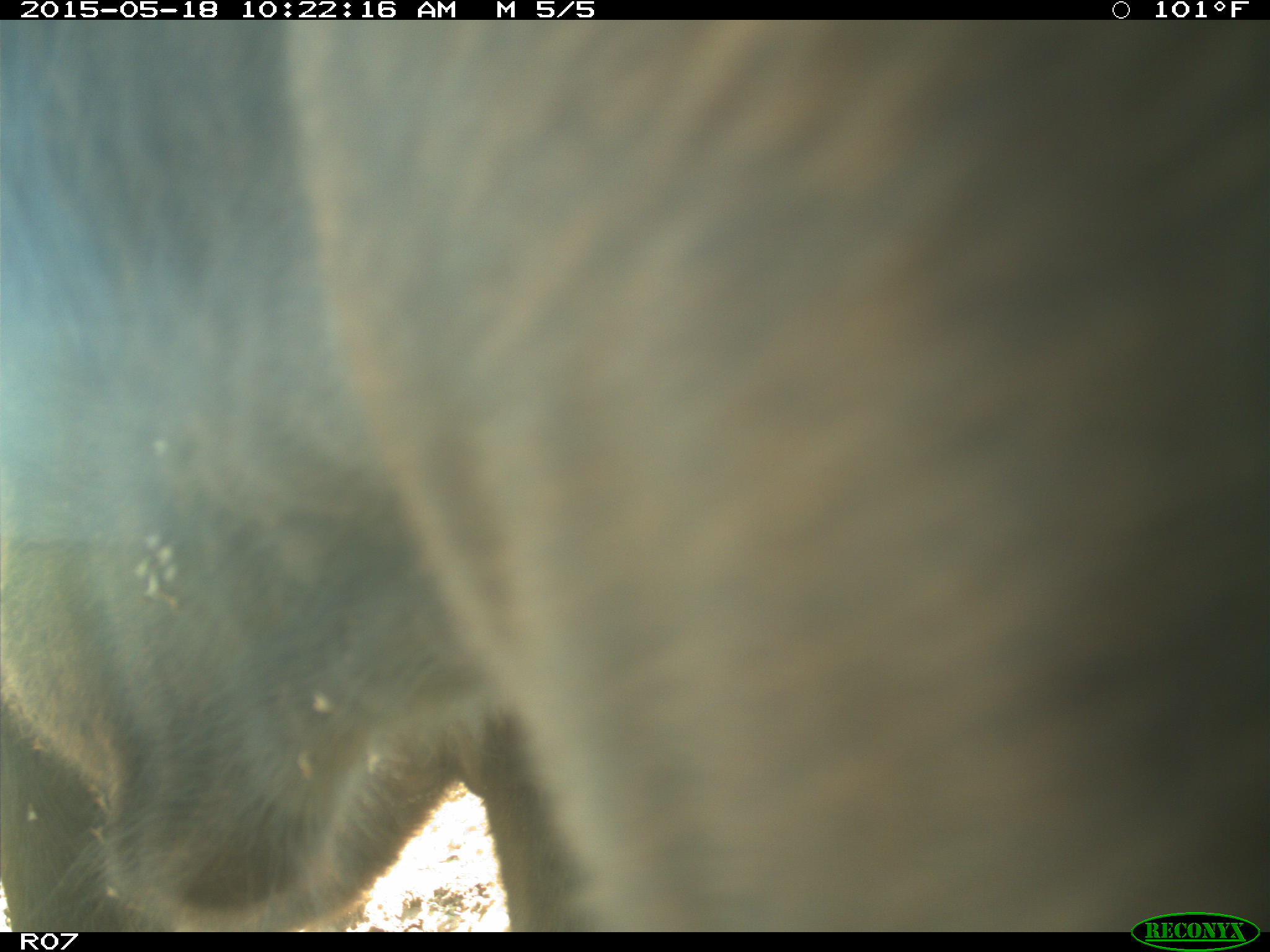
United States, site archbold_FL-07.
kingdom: Animalia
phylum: Chordata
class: Mammalia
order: Artiodactyla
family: Bovidae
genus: Bos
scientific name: Bos taurus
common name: domestic cow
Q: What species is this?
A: Bos taurus (domestic cow).